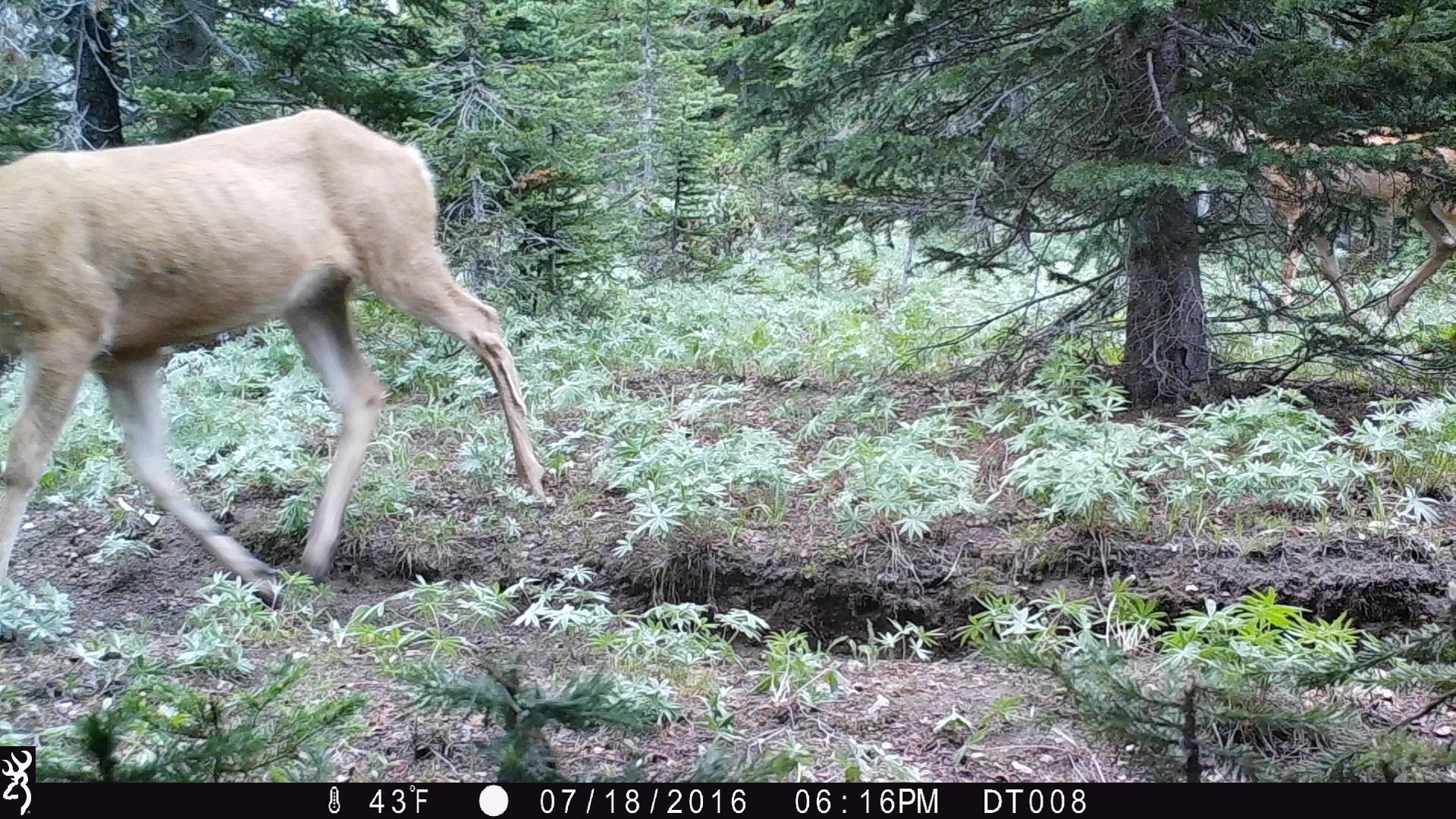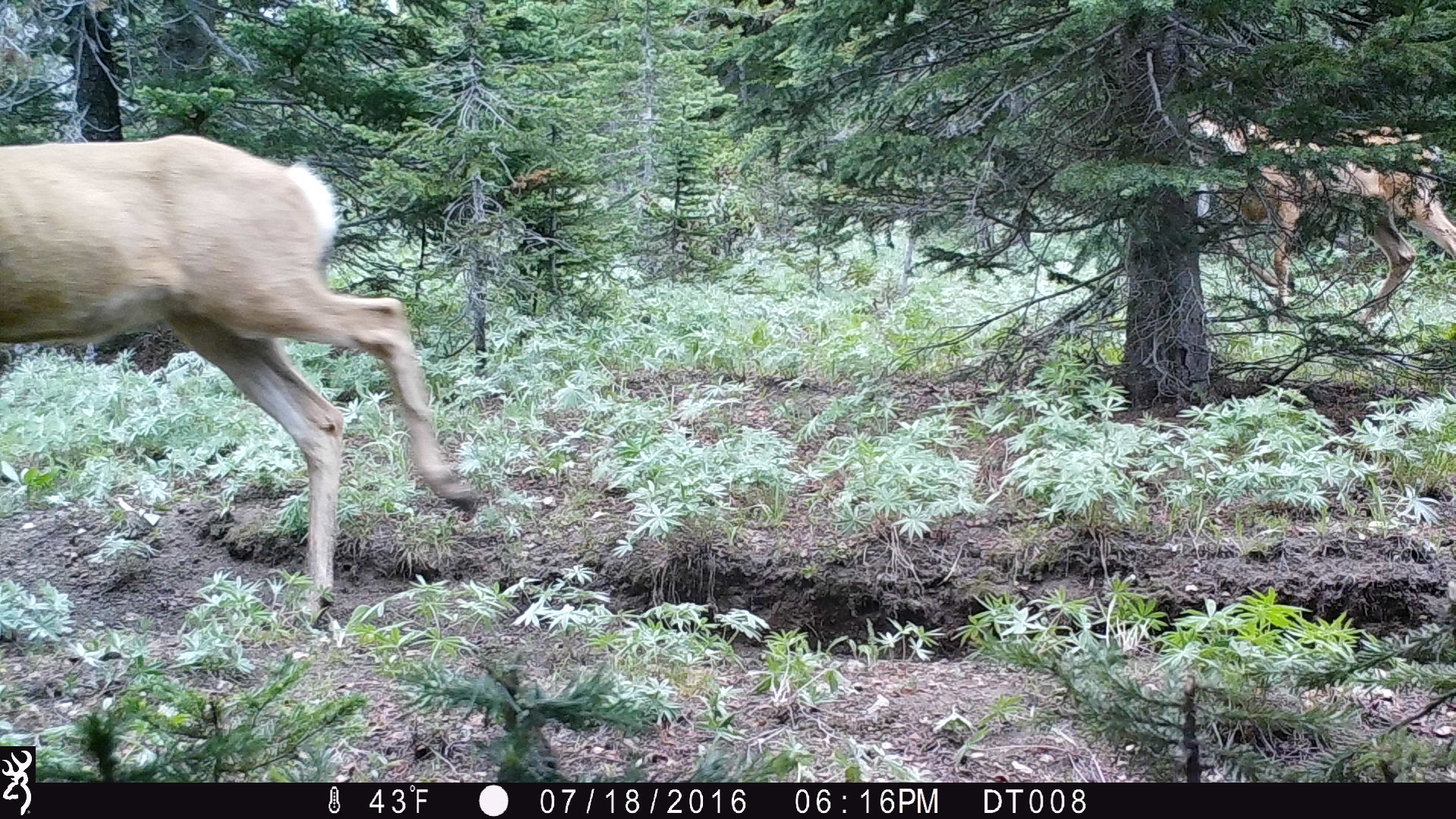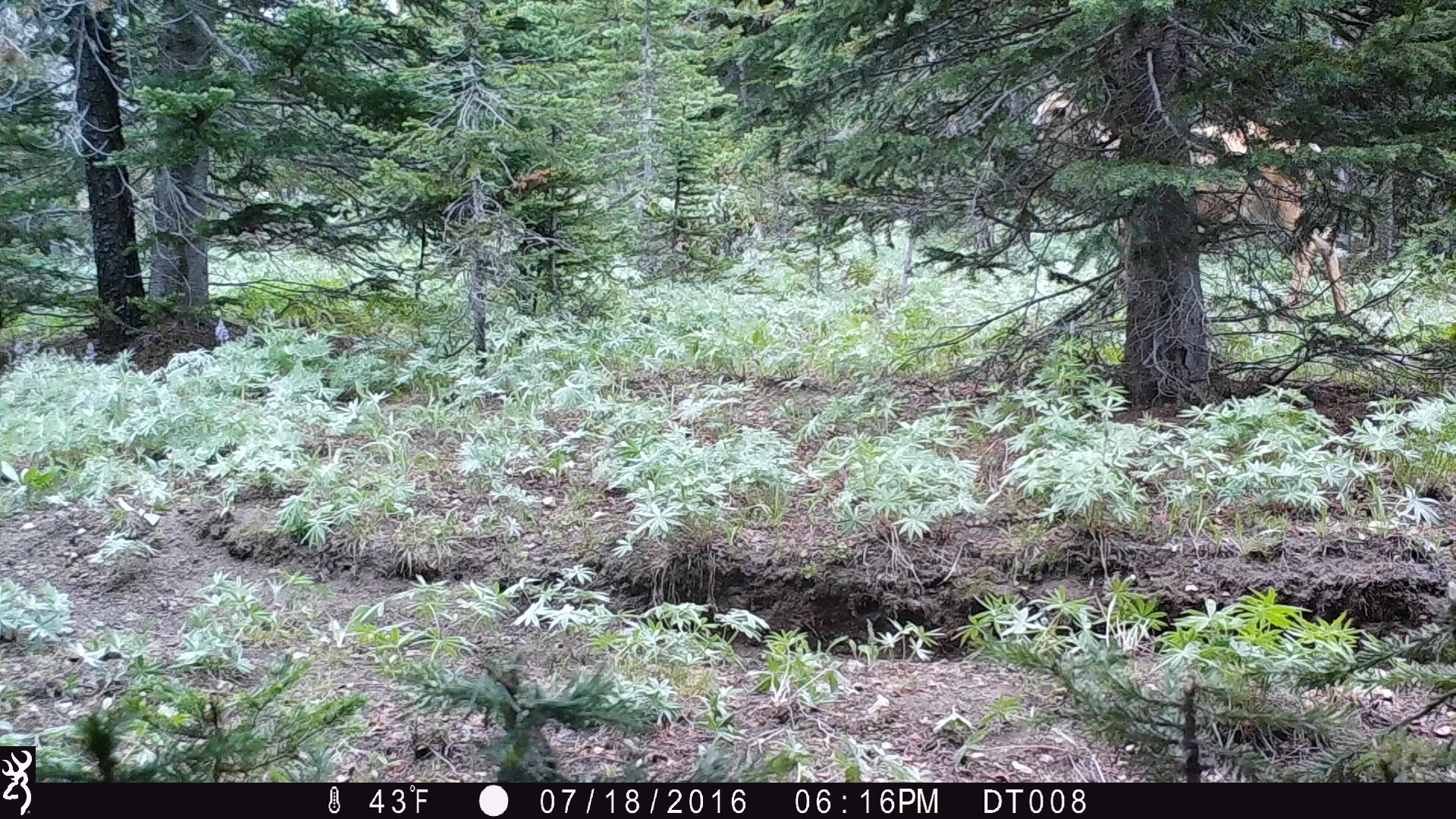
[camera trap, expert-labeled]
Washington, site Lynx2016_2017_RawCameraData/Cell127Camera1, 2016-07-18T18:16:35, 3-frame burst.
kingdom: Animalia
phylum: Chordata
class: Mammalia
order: Artiodactyla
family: Cervidae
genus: Odocoileus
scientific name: Odocoileus hemionus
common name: mule deer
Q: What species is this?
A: Odocoileus hemionus (mule deer).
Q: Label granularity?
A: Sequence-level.